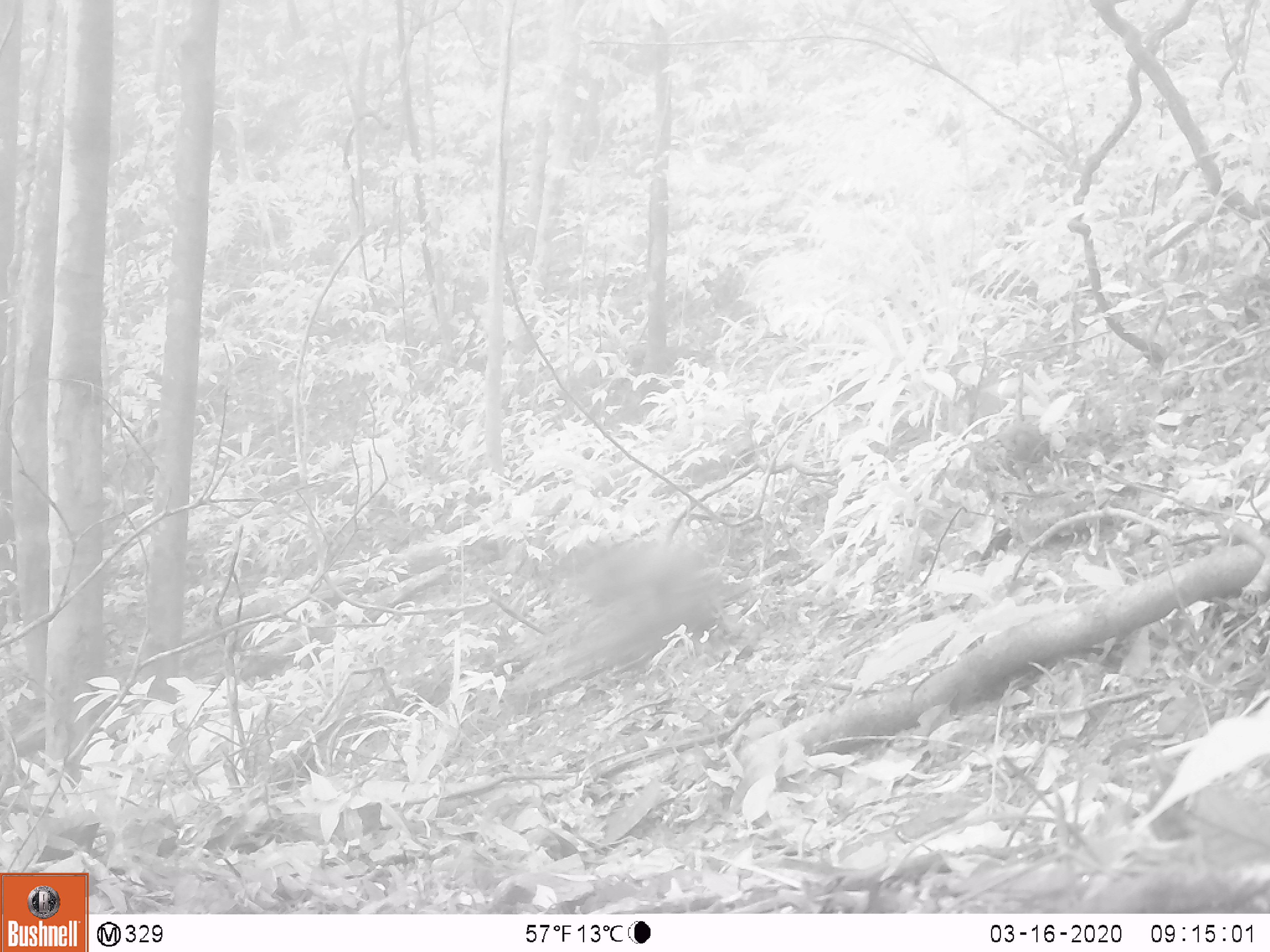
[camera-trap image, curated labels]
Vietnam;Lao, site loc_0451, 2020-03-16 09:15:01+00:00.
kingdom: Animalia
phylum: Chordata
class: Mammalia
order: Primates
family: Cercopithecidae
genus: Macaca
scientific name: Macaca arctoides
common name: stump-tailed macaque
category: stump tailed macaque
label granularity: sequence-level